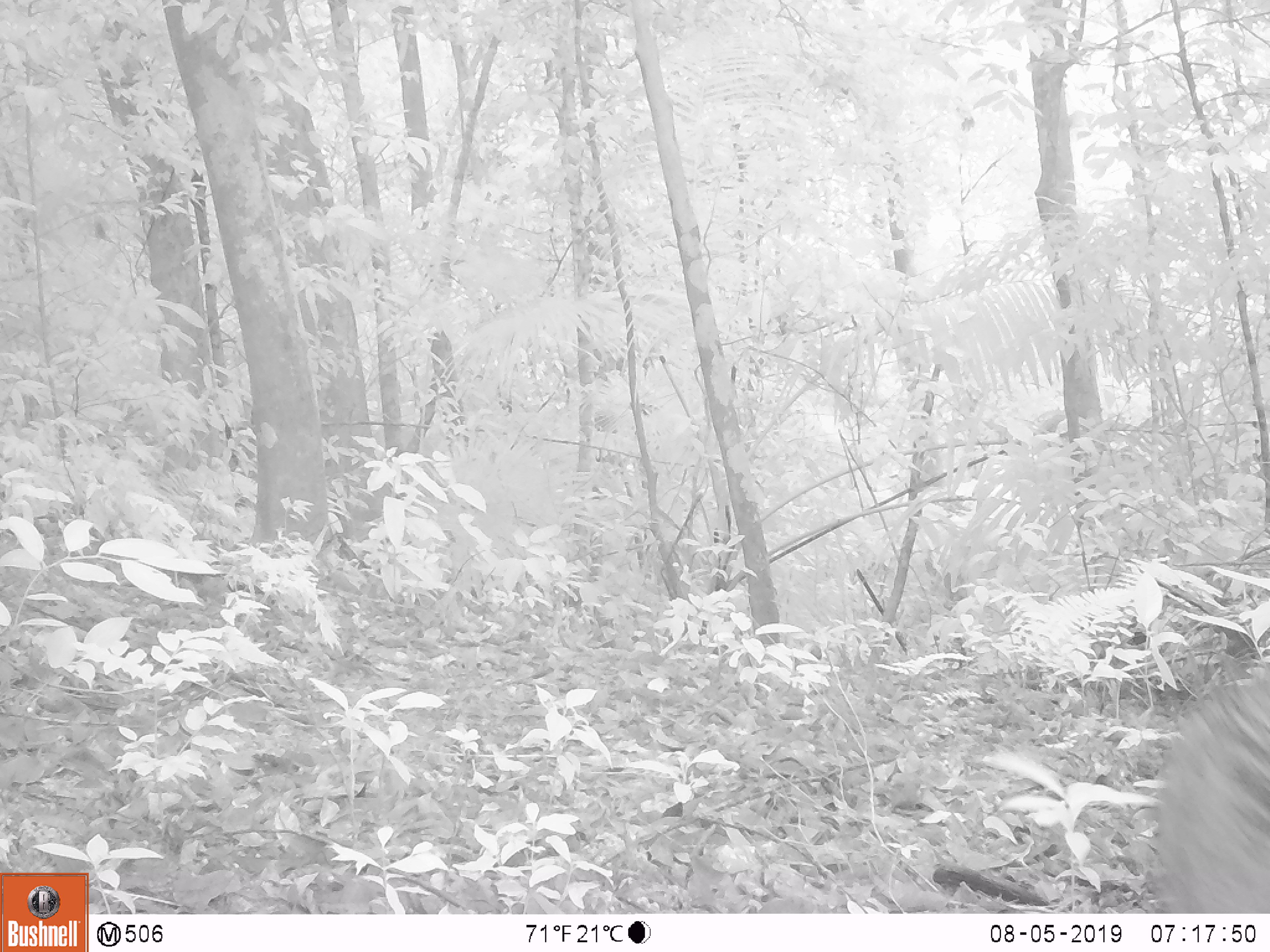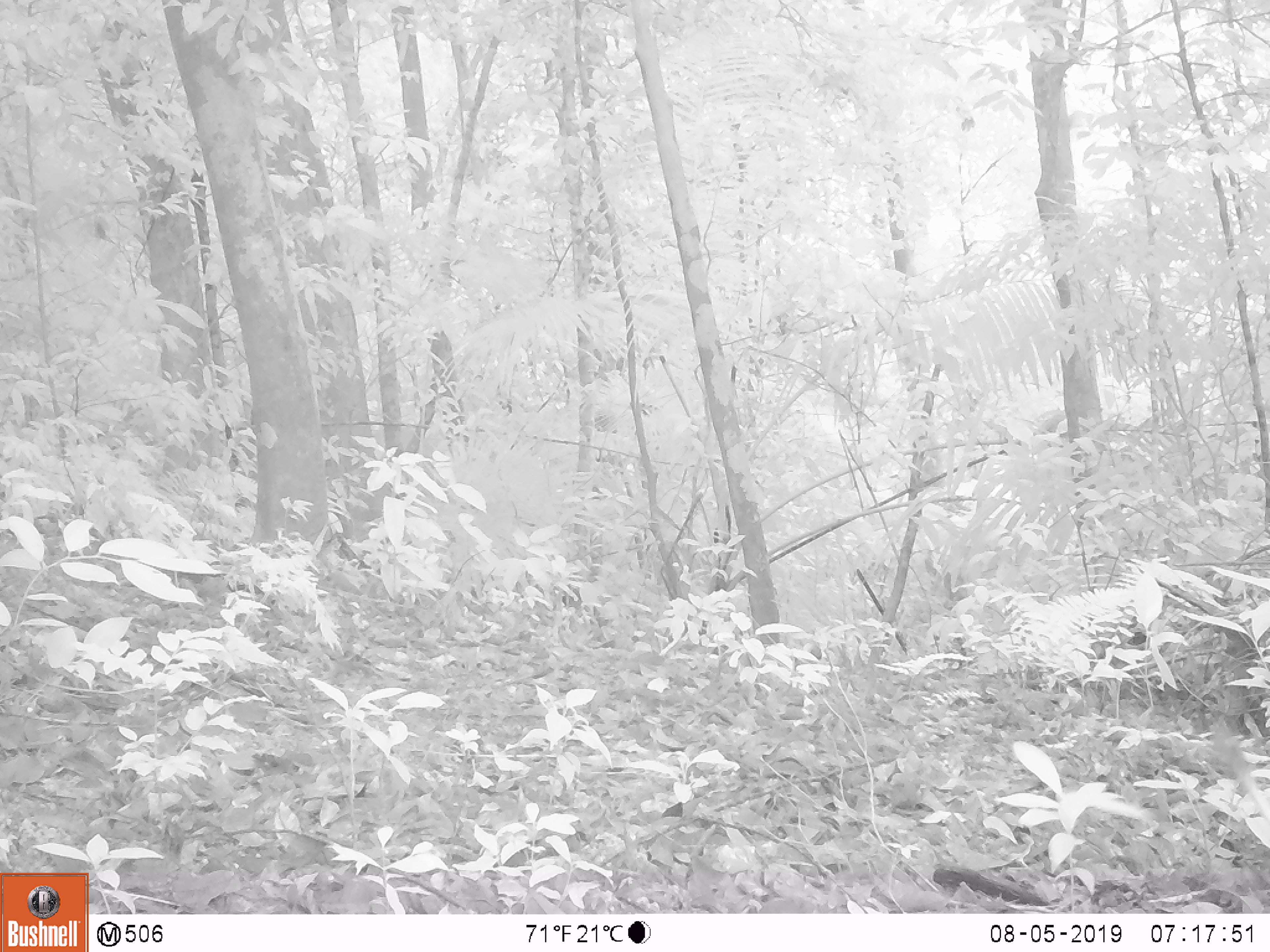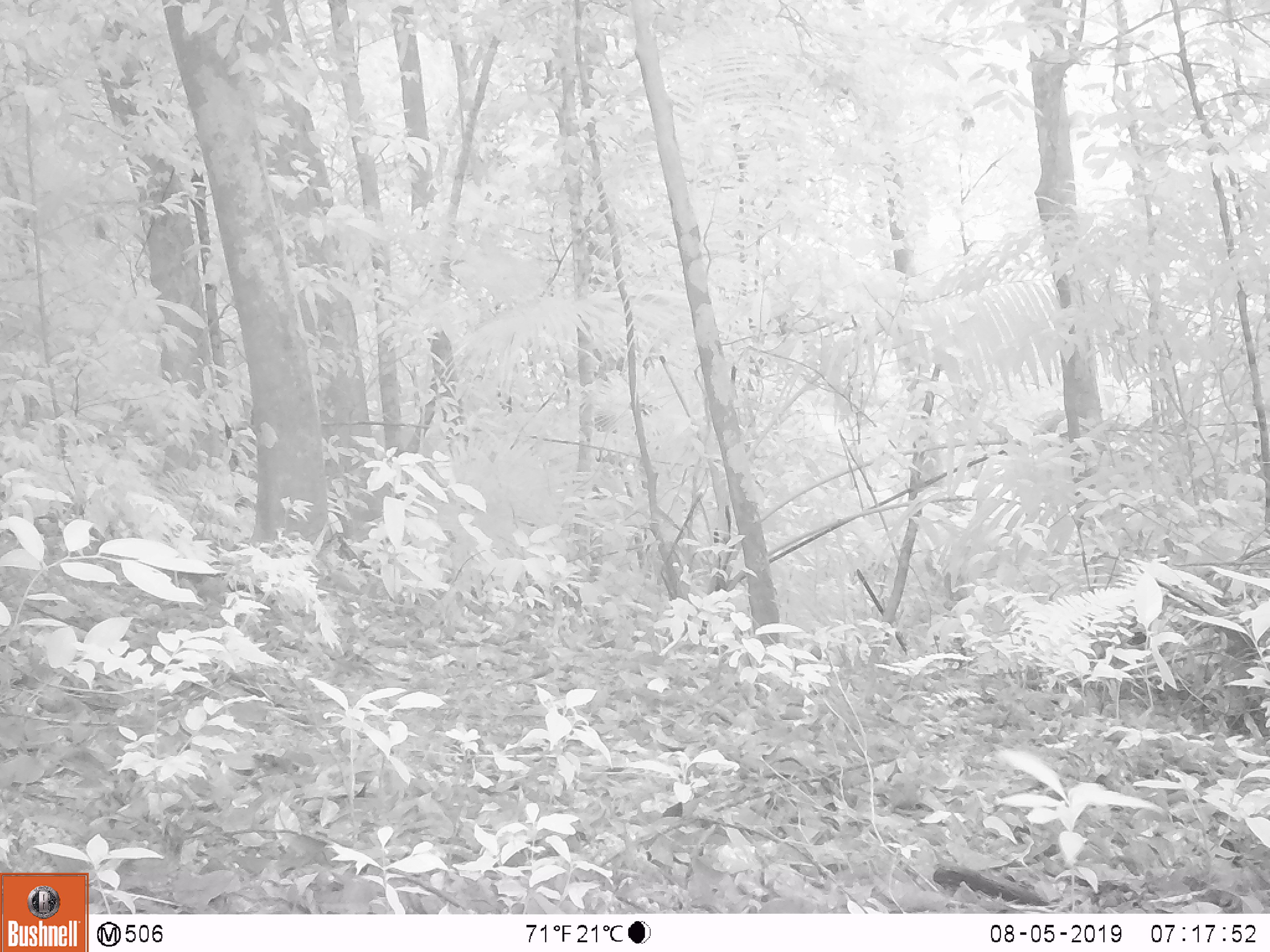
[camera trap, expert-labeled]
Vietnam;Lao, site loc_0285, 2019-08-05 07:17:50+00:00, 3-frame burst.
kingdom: Animalia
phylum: Chordata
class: Mammalia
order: Artiodactyla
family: Suidae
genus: Sus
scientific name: Sus scrofa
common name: eurasian wild pig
Eurasian wild pig (Sus scrofa). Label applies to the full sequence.